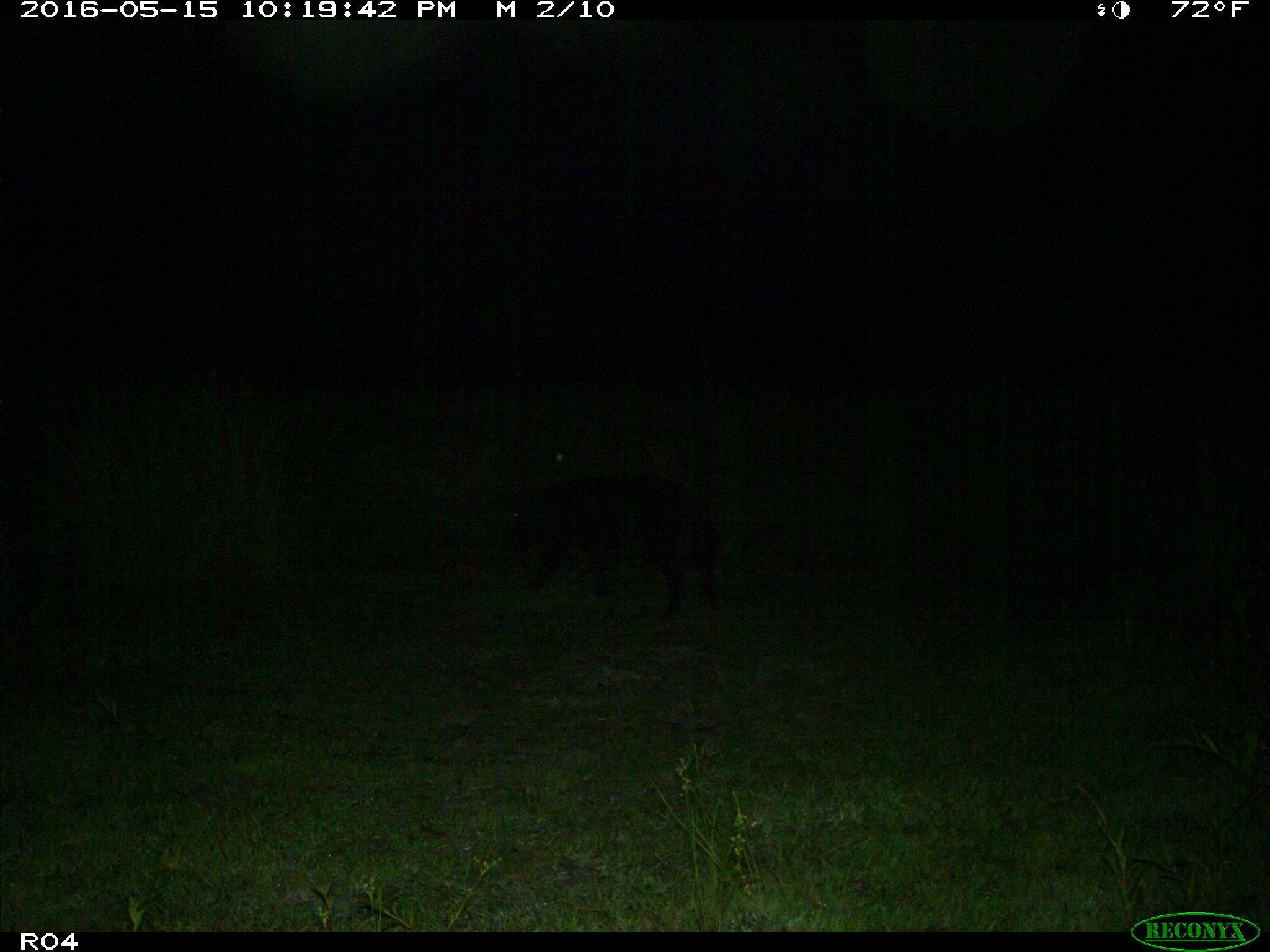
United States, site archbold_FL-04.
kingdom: Animalia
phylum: Chordata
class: Mammalia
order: Artiodactyla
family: Suidae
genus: Sus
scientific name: Sus scrofa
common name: wild boar